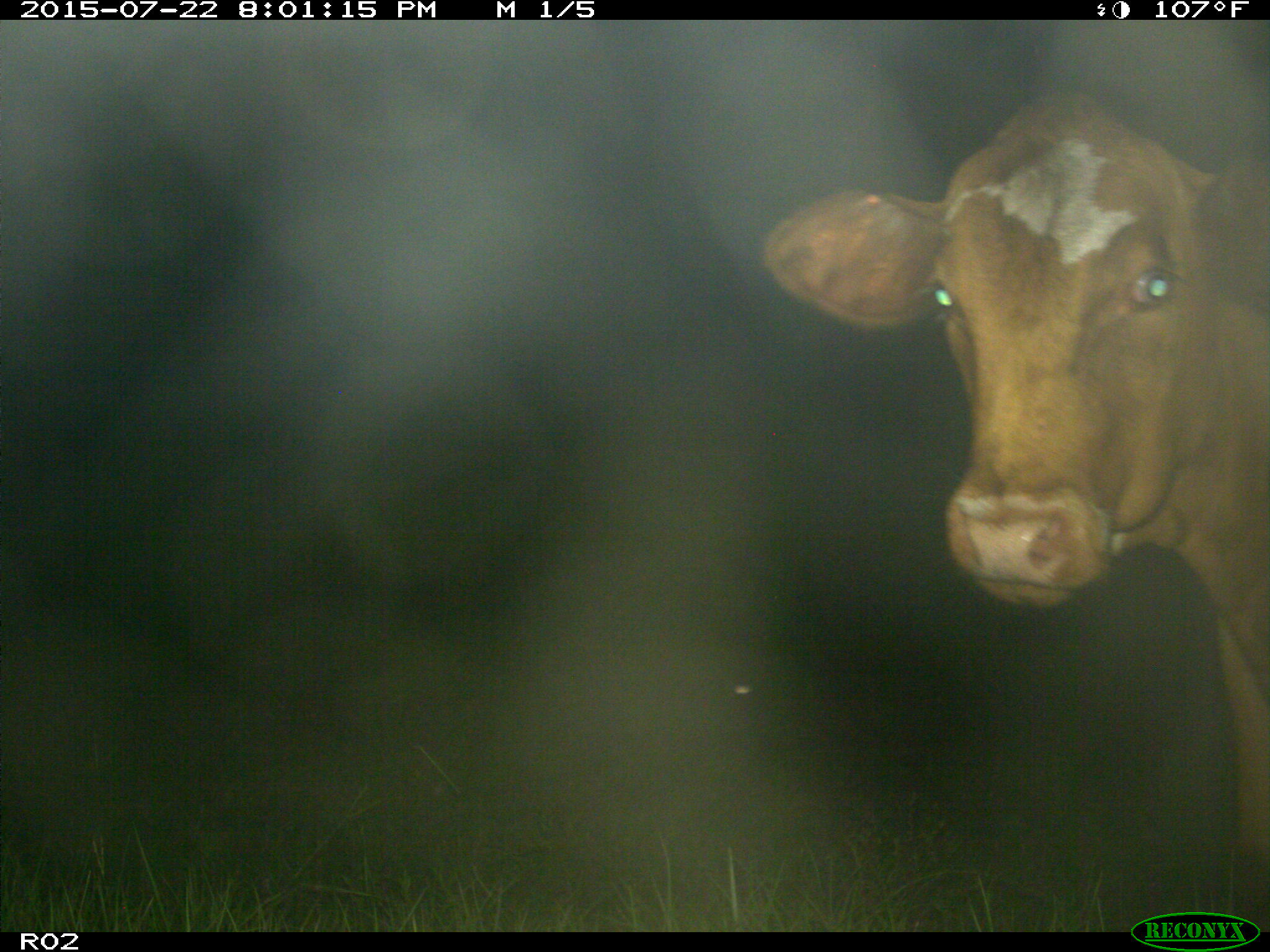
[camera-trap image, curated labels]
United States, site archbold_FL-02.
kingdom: Animalia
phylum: Chordata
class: Mammalia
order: Artiodactyla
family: Bovidae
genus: Bos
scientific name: Bos taurus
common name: domestic cow